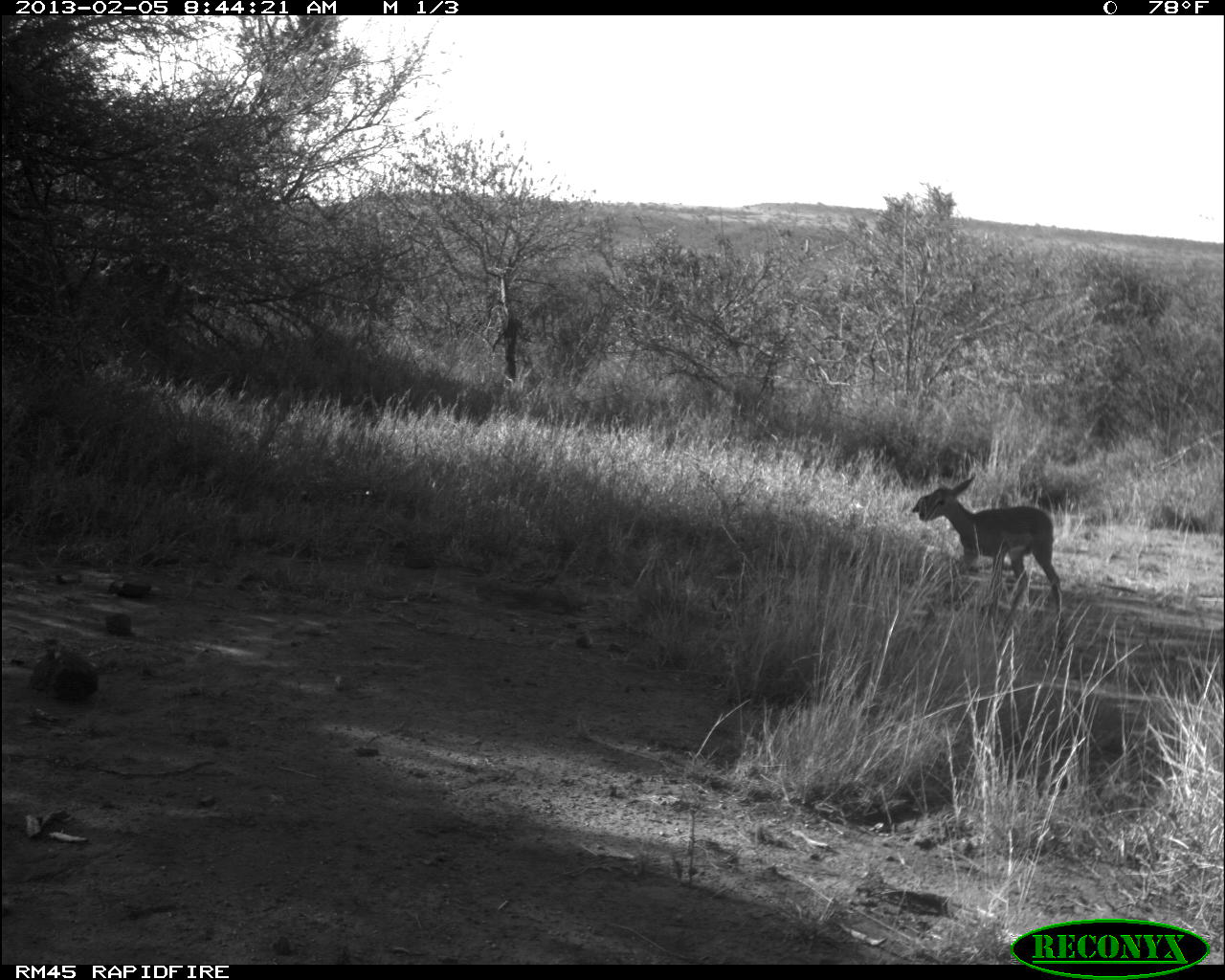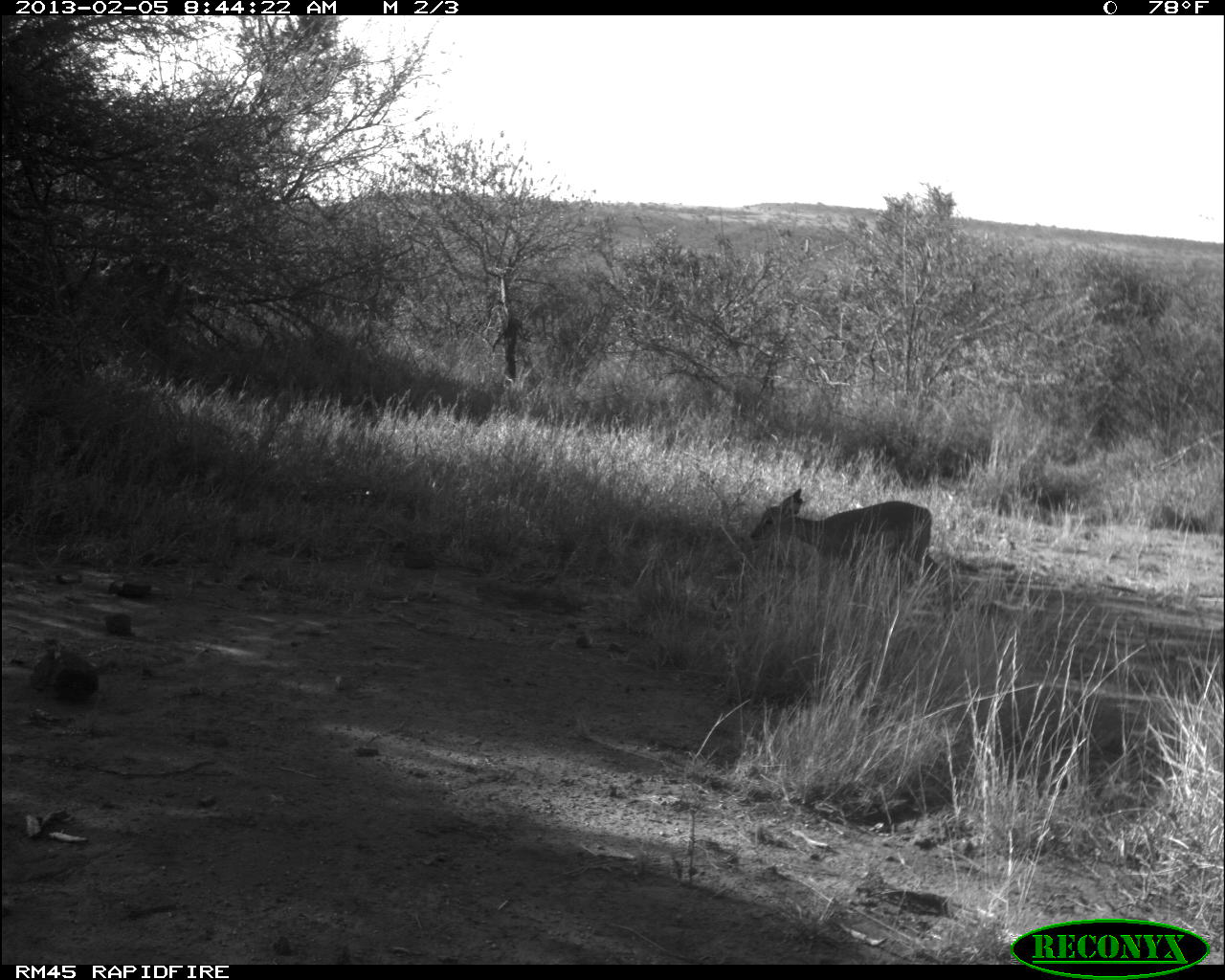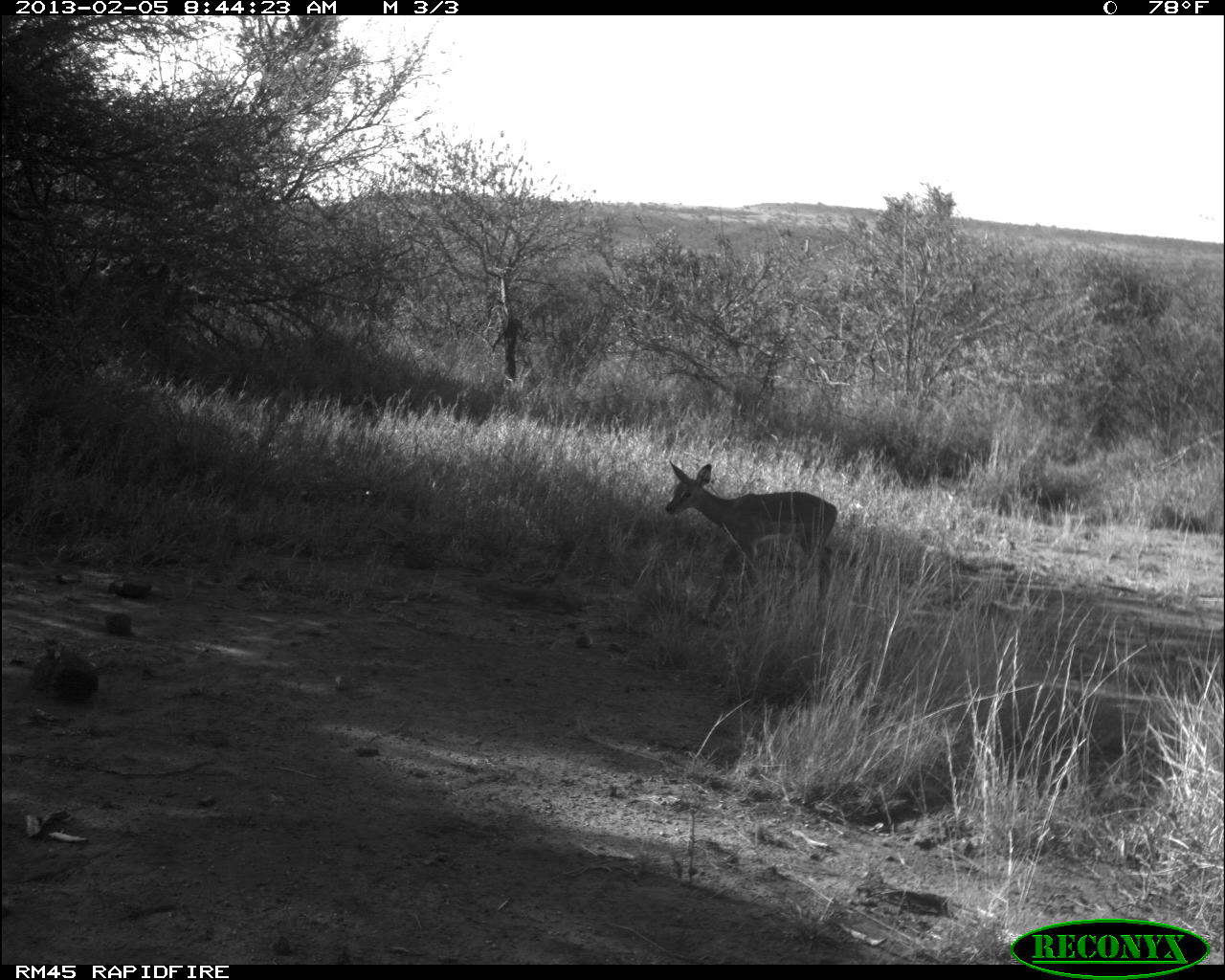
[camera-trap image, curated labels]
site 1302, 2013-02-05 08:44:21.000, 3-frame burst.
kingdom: Animalia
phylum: Chordata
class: Mammalia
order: Artiodactyla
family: Bovidae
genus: Aepyceros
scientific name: Aepyceros melampus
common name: impala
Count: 1.